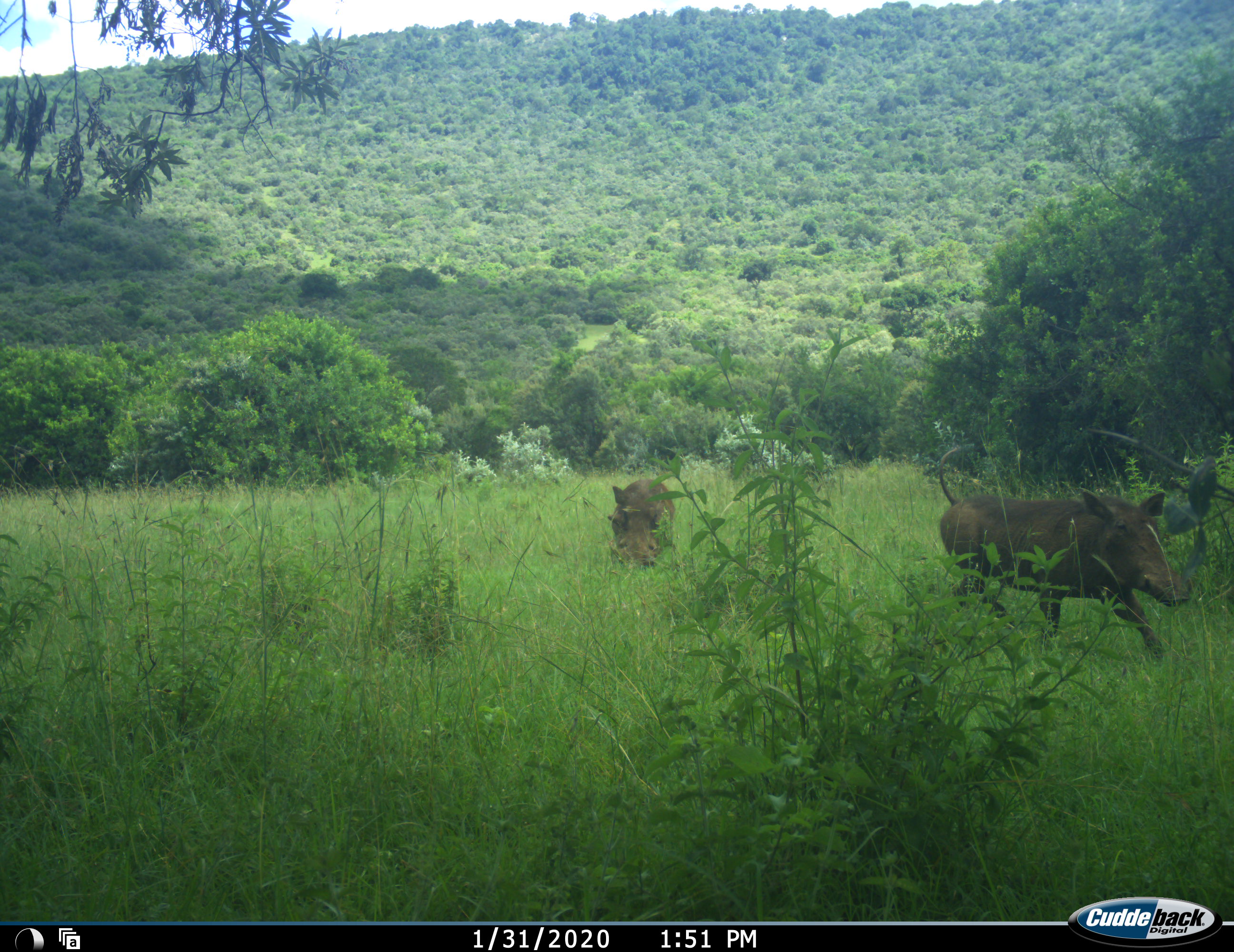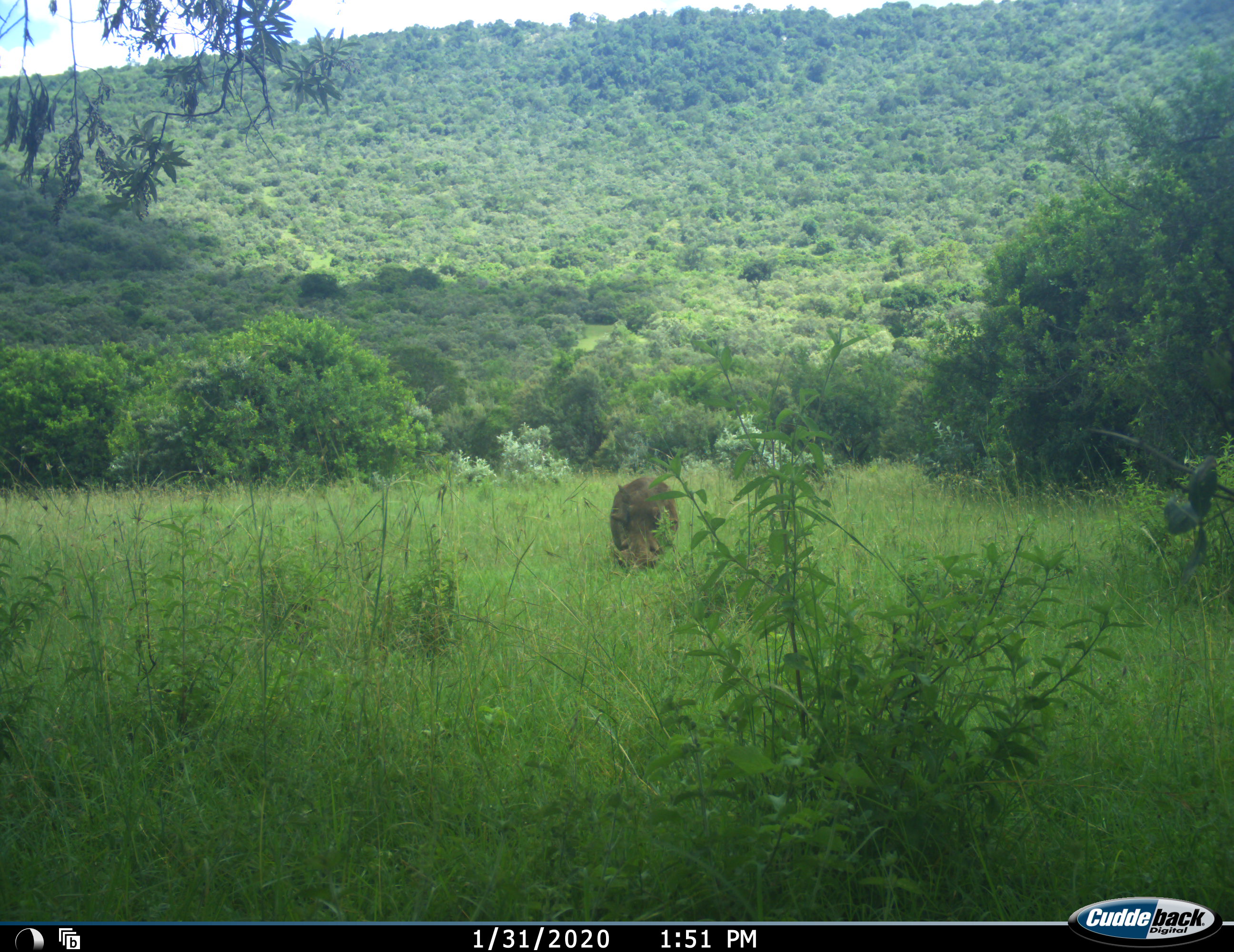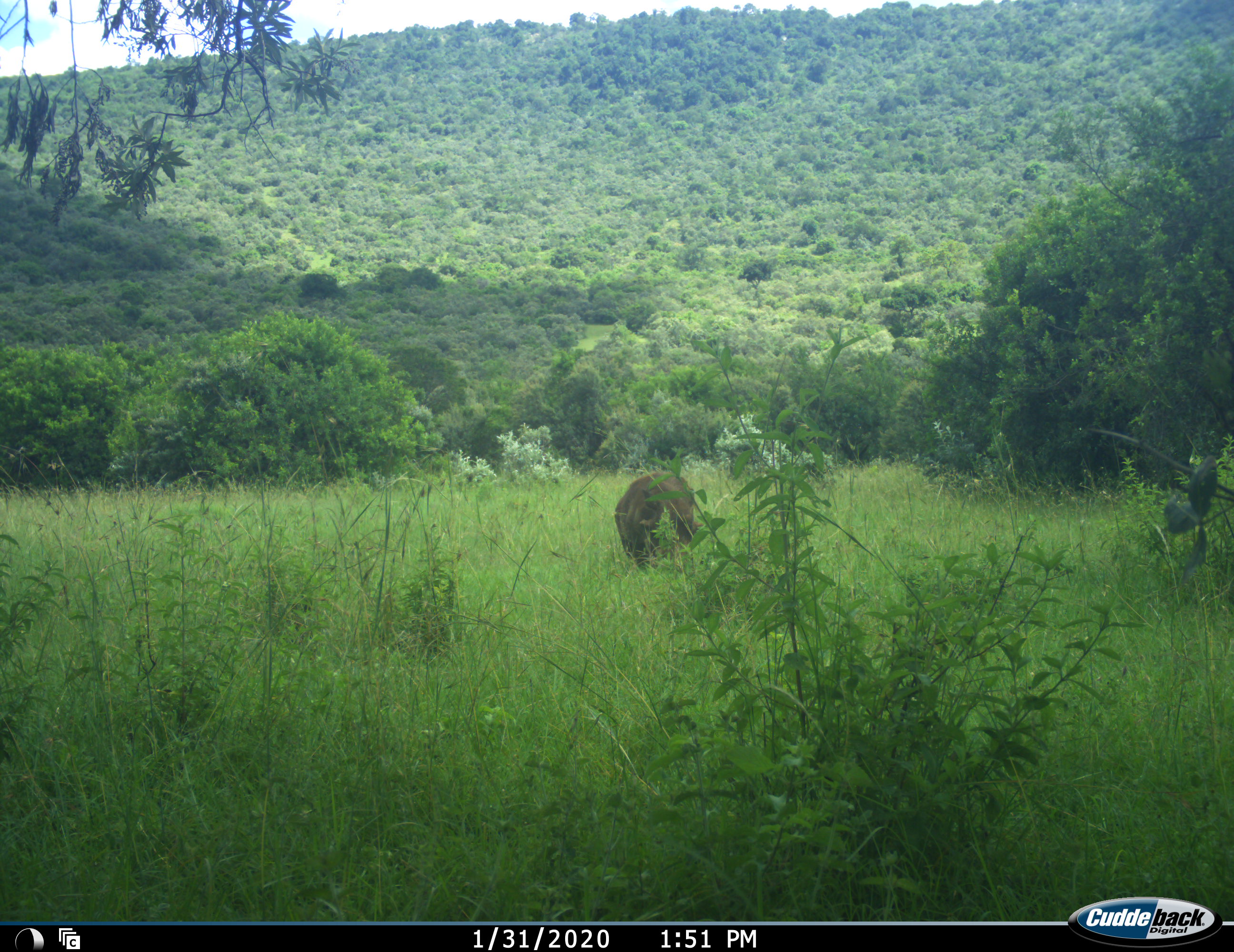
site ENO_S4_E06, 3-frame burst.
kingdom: Animalia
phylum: Chordata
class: Mammalia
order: Artiodactyla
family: Suidae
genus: Phacochoerus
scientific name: Phacochoerus africanus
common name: warthog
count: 2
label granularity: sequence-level